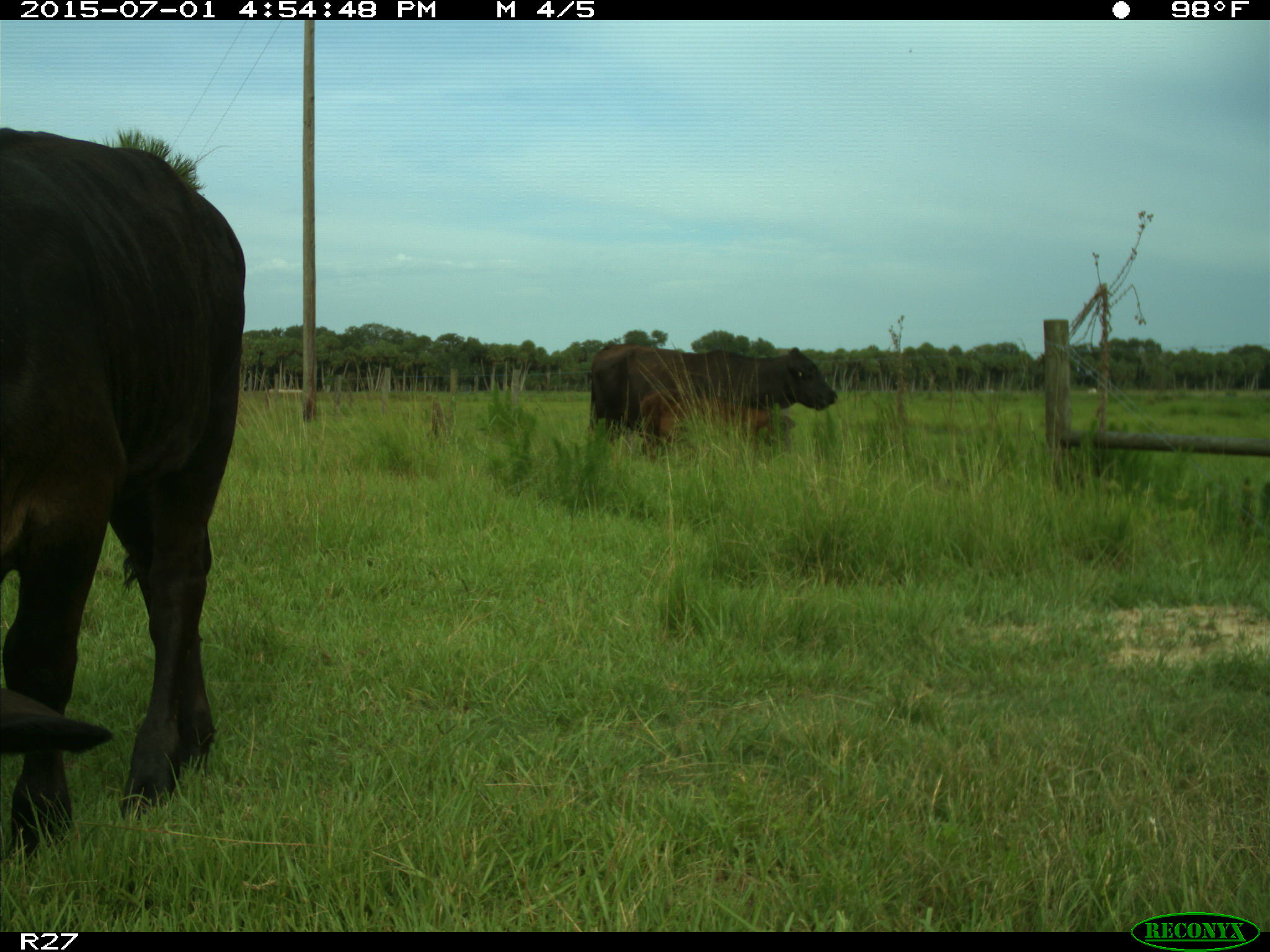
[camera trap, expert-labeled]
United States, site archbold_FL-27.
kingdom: Animalia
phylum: Chordata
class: Mammalia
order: Artiodactyla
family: Bovidae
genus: Bos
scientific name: Bos taurus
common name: domestic cow